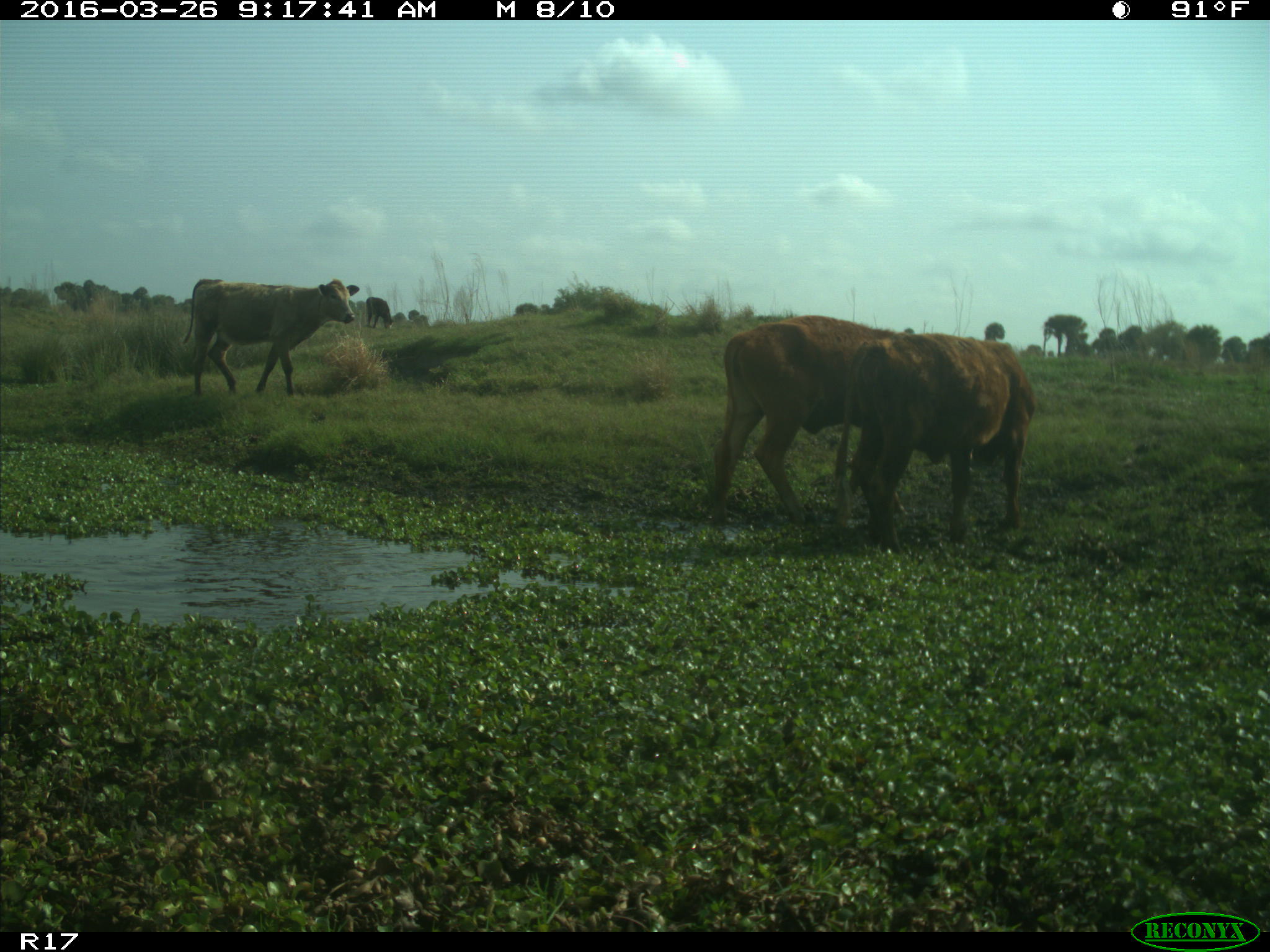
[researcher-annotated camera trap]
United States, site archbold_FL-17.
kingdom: Animalia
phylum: Chordata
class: Mammalia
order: Artiodactyla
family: Bovidae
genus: Bos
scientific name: Bos taurus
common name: domestic cow